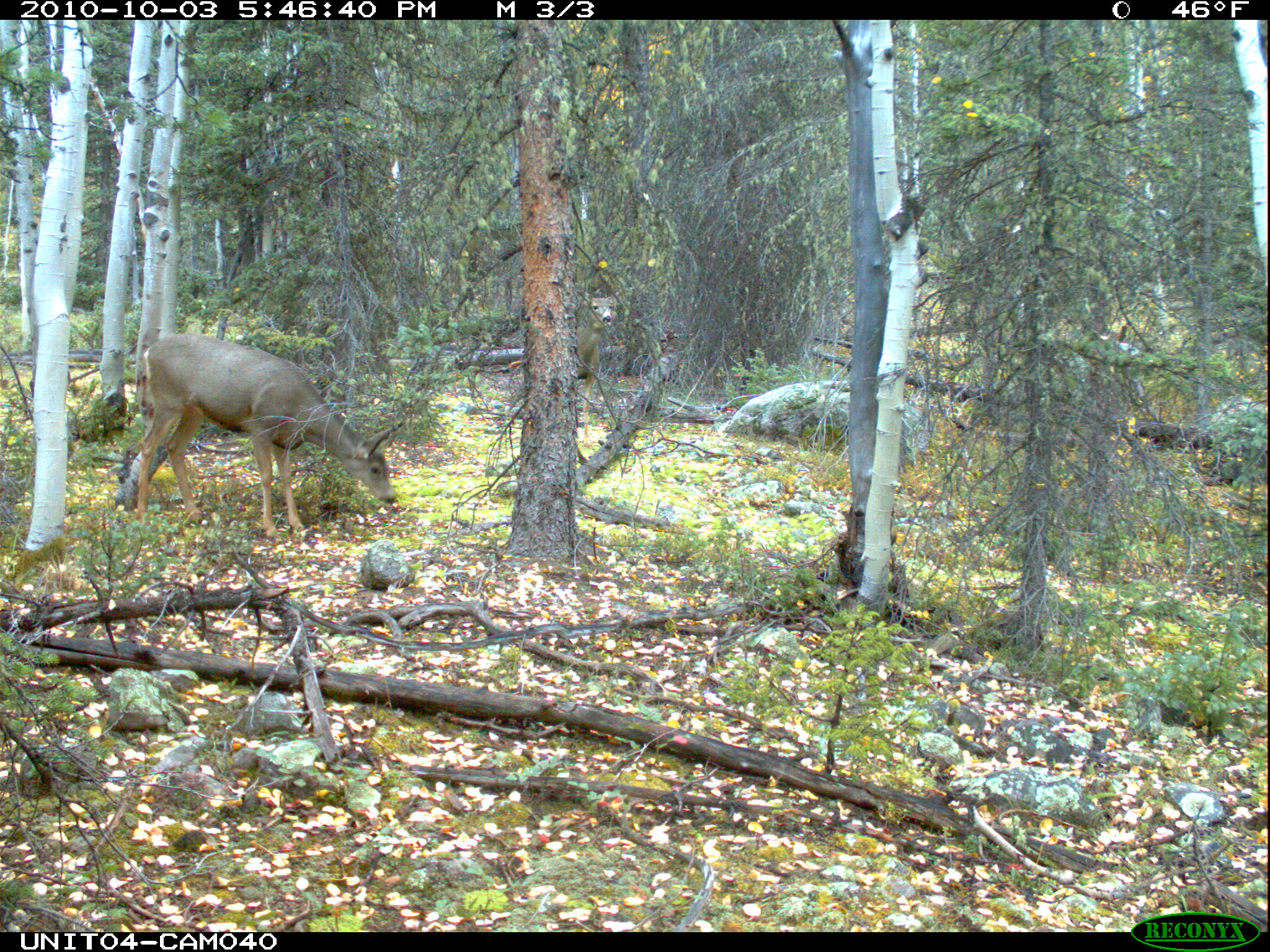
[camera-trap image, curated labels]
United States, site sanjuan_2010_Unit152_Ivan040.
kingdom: Animalia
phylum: Chordata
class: Mammalia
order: Artiodactyla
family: Cervidae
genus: Odocoileus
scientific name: Odocoileus hemionus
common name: mule deer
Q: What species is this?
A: Odocoileus hemionus (mule deer).